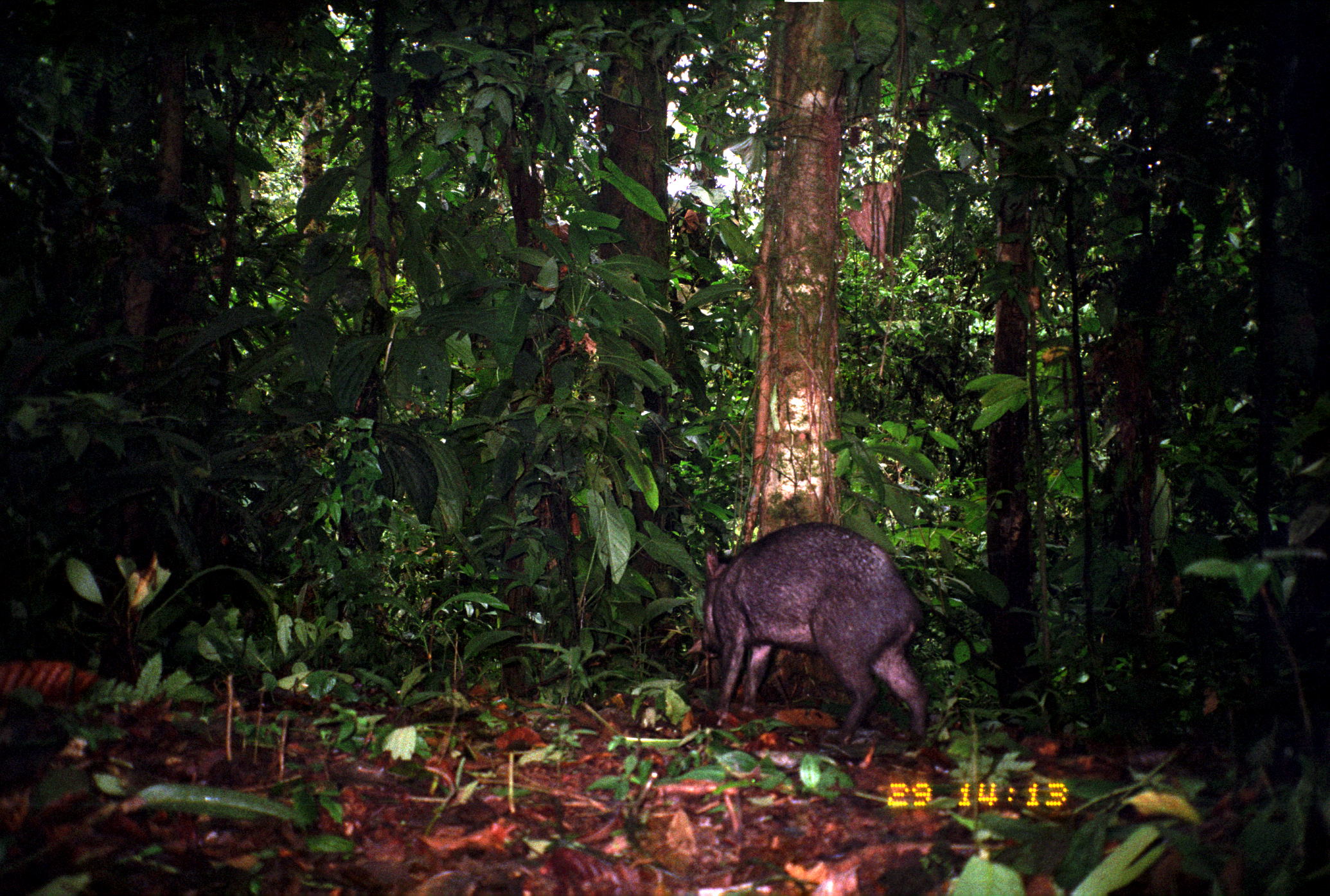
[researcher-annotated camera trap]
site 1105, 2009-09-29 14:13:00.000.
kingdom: Animalia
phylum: Chordata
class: Mammalia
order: Artiodactyla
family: Tayassuidae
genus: Pecari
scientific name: Pecari tajacu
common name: collared peccary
Pecari tajacu (collared peccary).